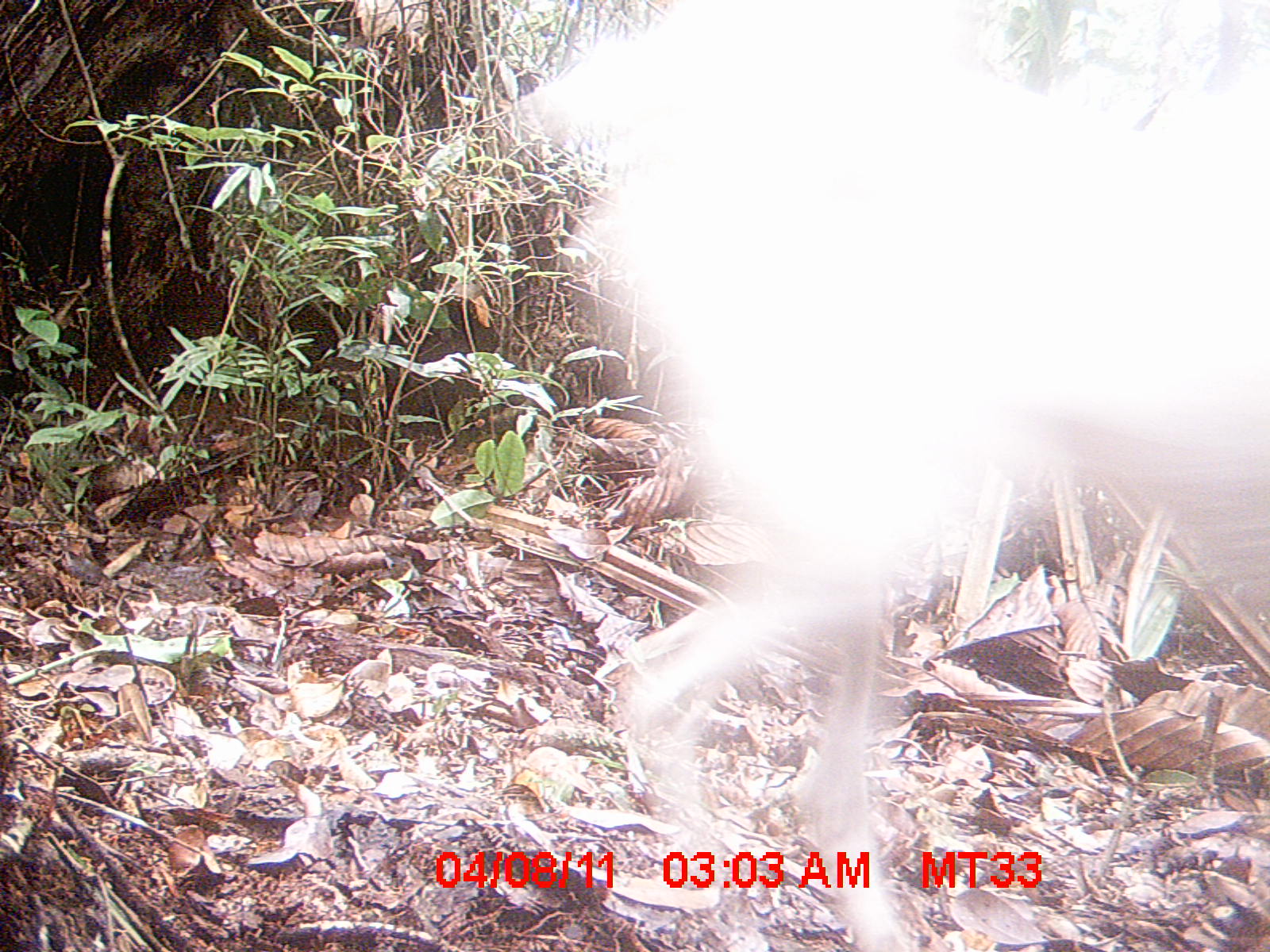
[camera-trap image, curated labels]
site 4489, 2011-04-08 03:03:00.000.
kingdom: Animalia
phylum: Chordata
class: Mammalia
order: Carnivora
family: Canidae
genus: Canis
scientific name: Canis familiaris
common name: domestic dog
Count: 1.